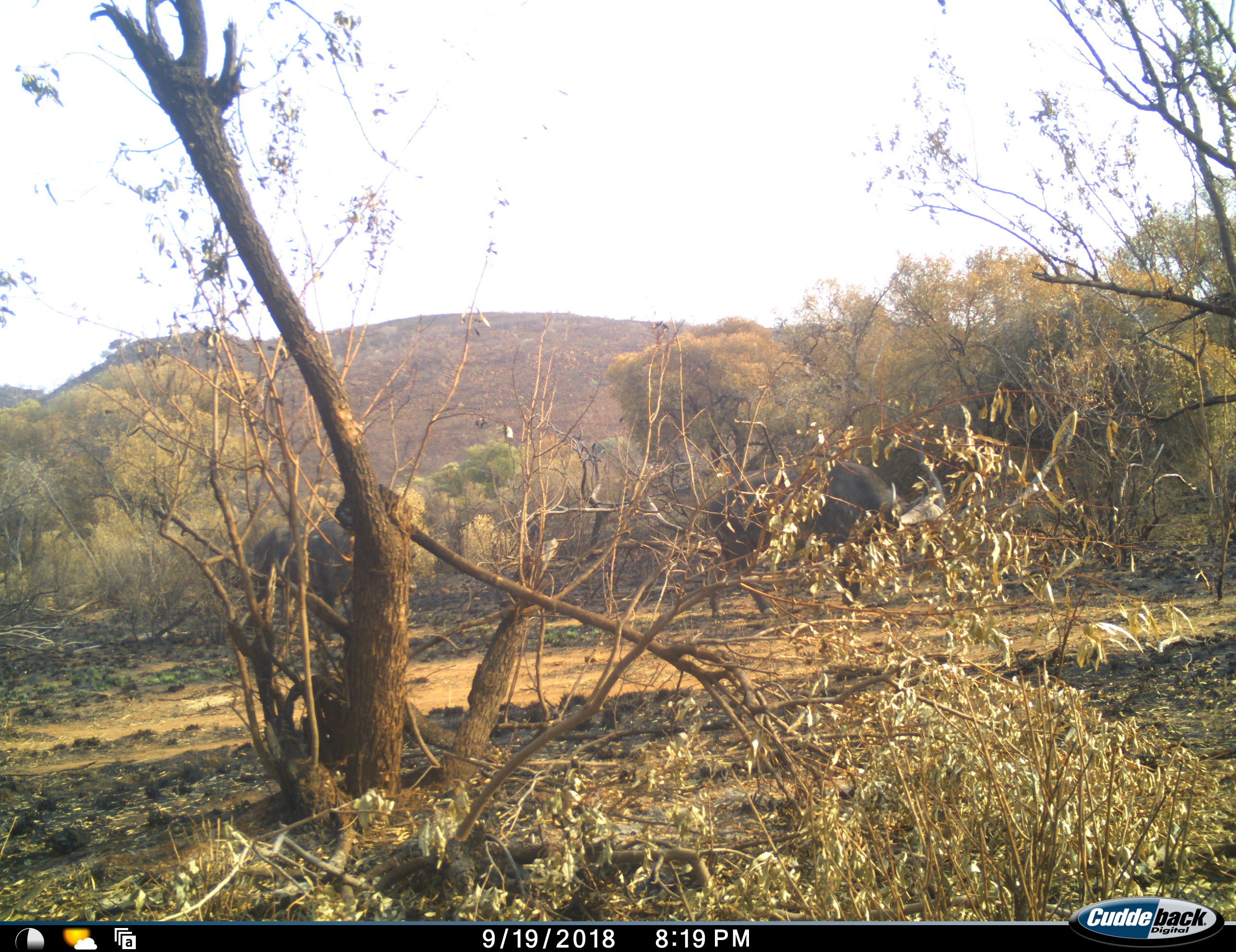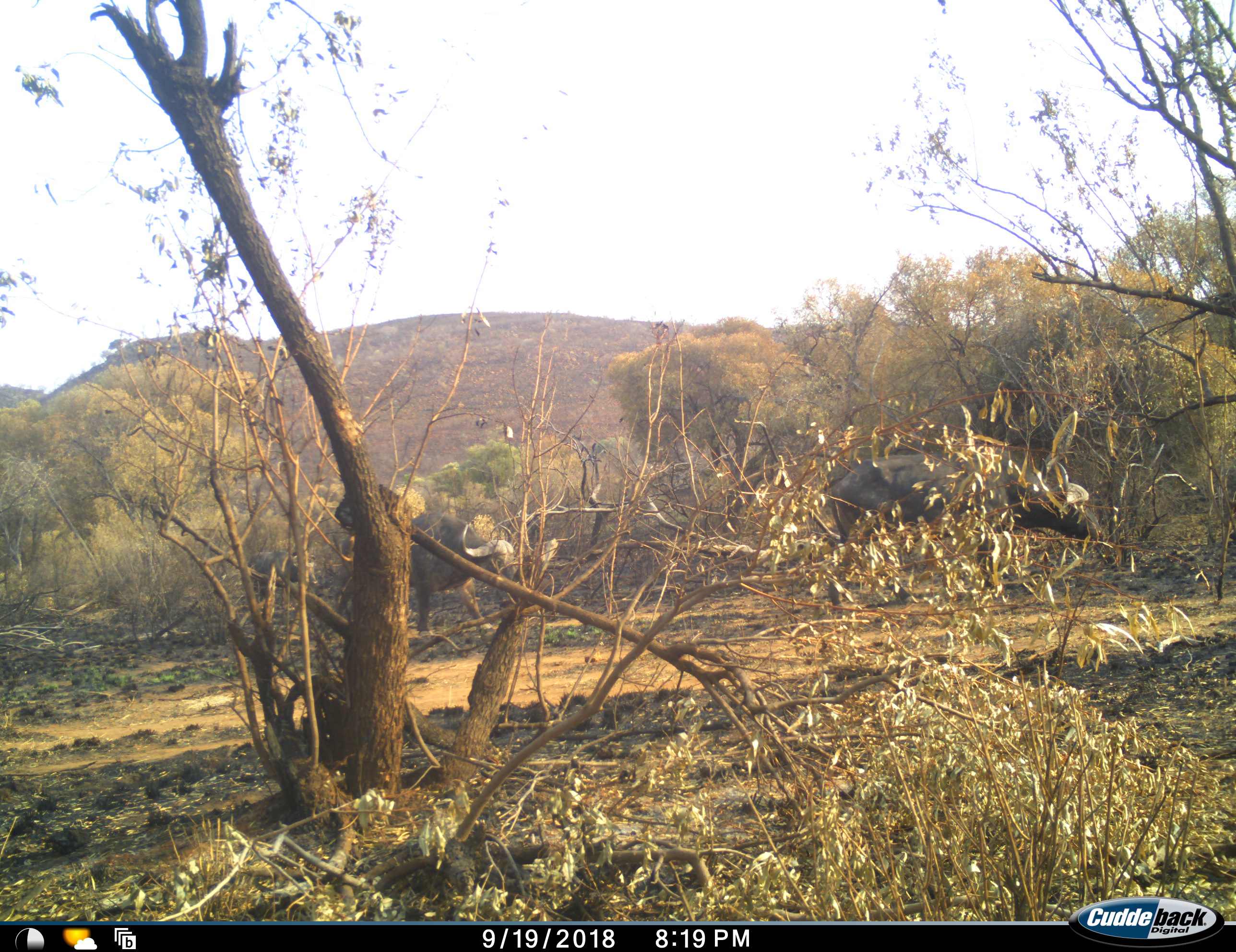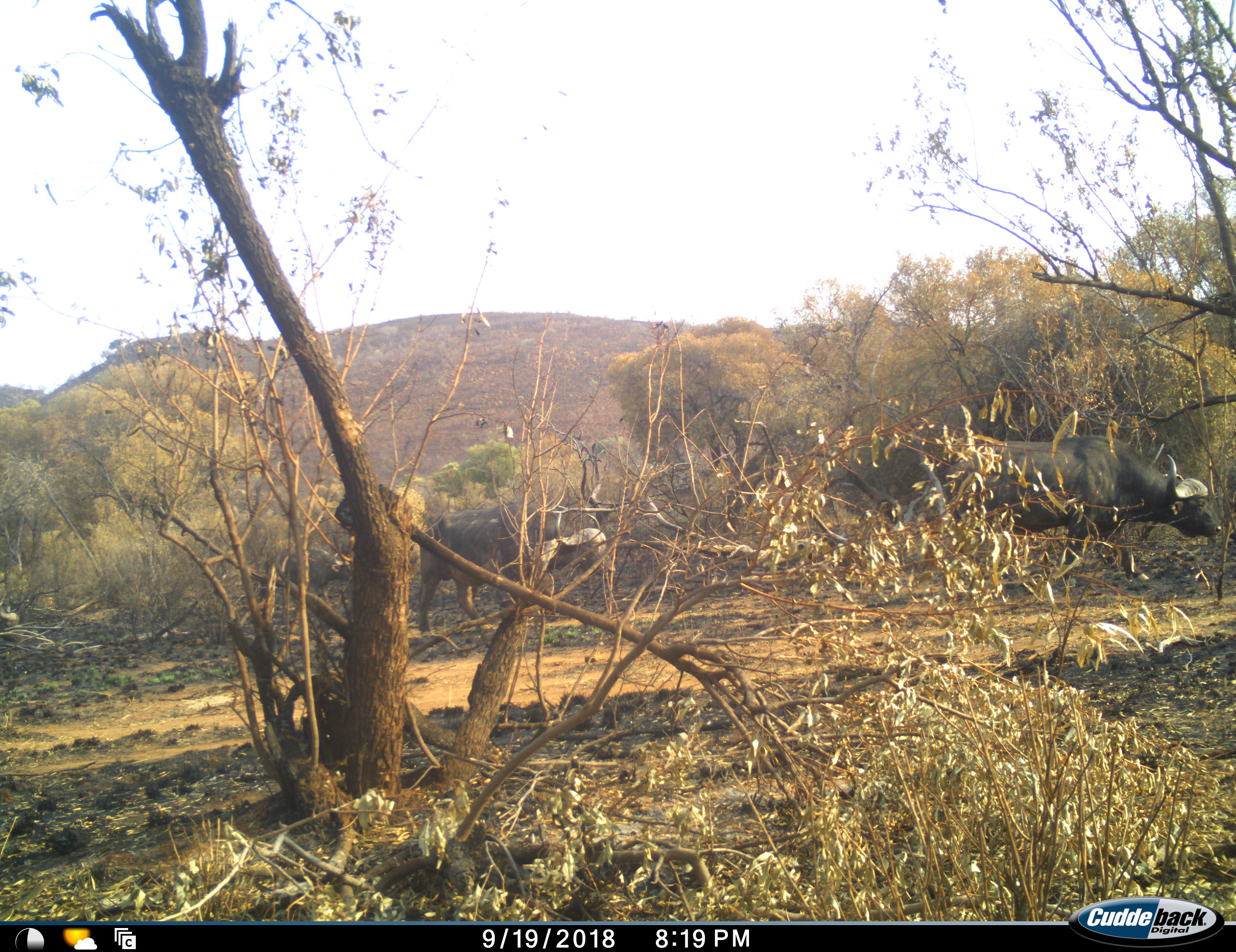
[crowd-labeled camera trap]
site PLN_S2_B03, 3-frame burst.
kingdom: Animalia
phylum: Chordata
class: Mammalia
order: Artiodactyla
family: Bovidae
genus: Syncerus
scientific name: Syncerus caffer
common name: african buffalo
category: buffalo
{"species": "buffalo (african buffalo) (Syncerus caffer)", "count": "4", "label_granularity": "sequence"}